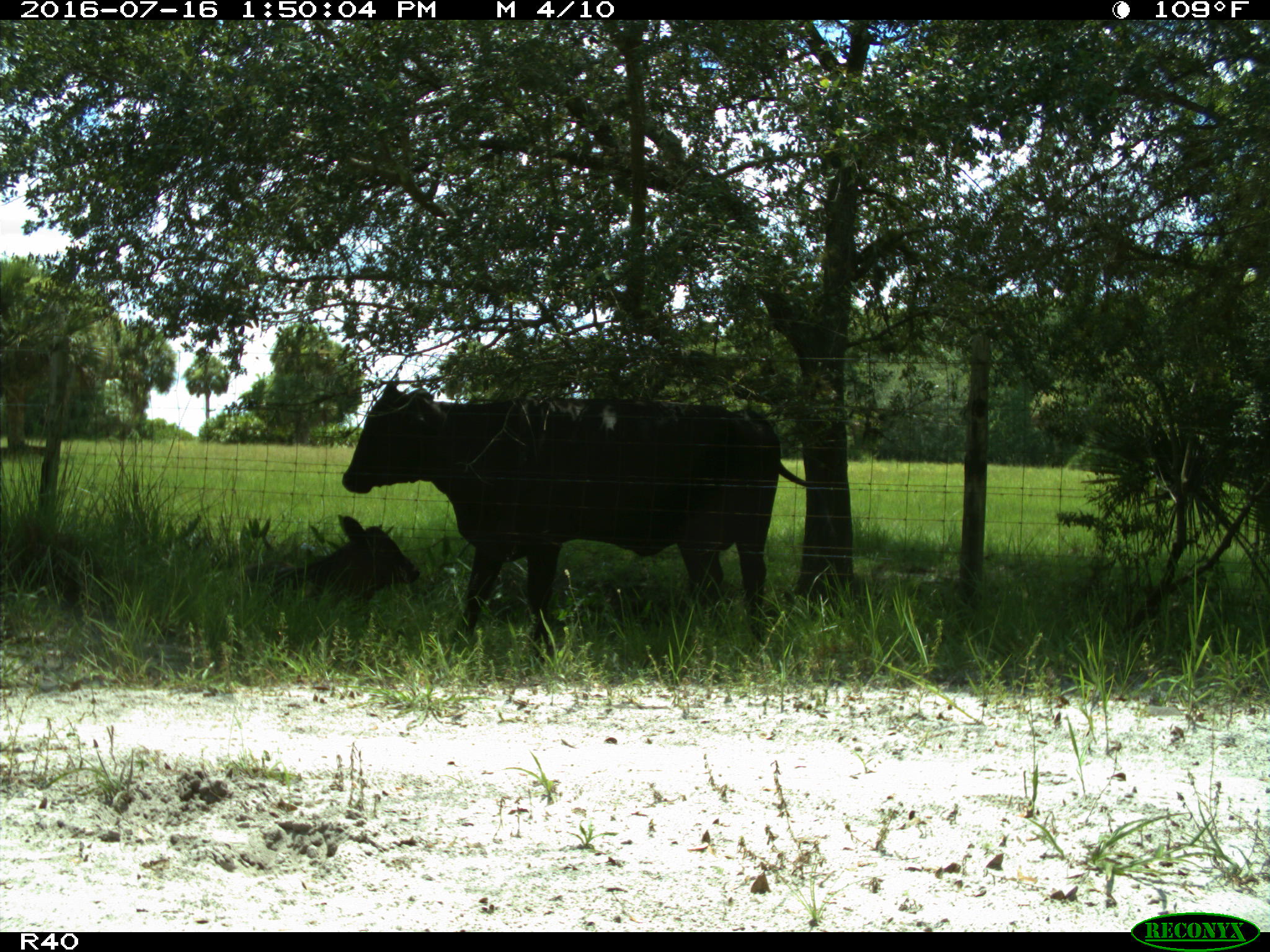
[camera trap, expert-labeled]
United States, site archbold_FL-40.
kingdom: Animalia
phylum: Chordata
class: Mammalia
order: Artiodactyla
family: Bovidae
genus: Bos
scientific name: Bos taurus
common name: domestic cow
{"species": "Bos taurus (domestic cow)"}